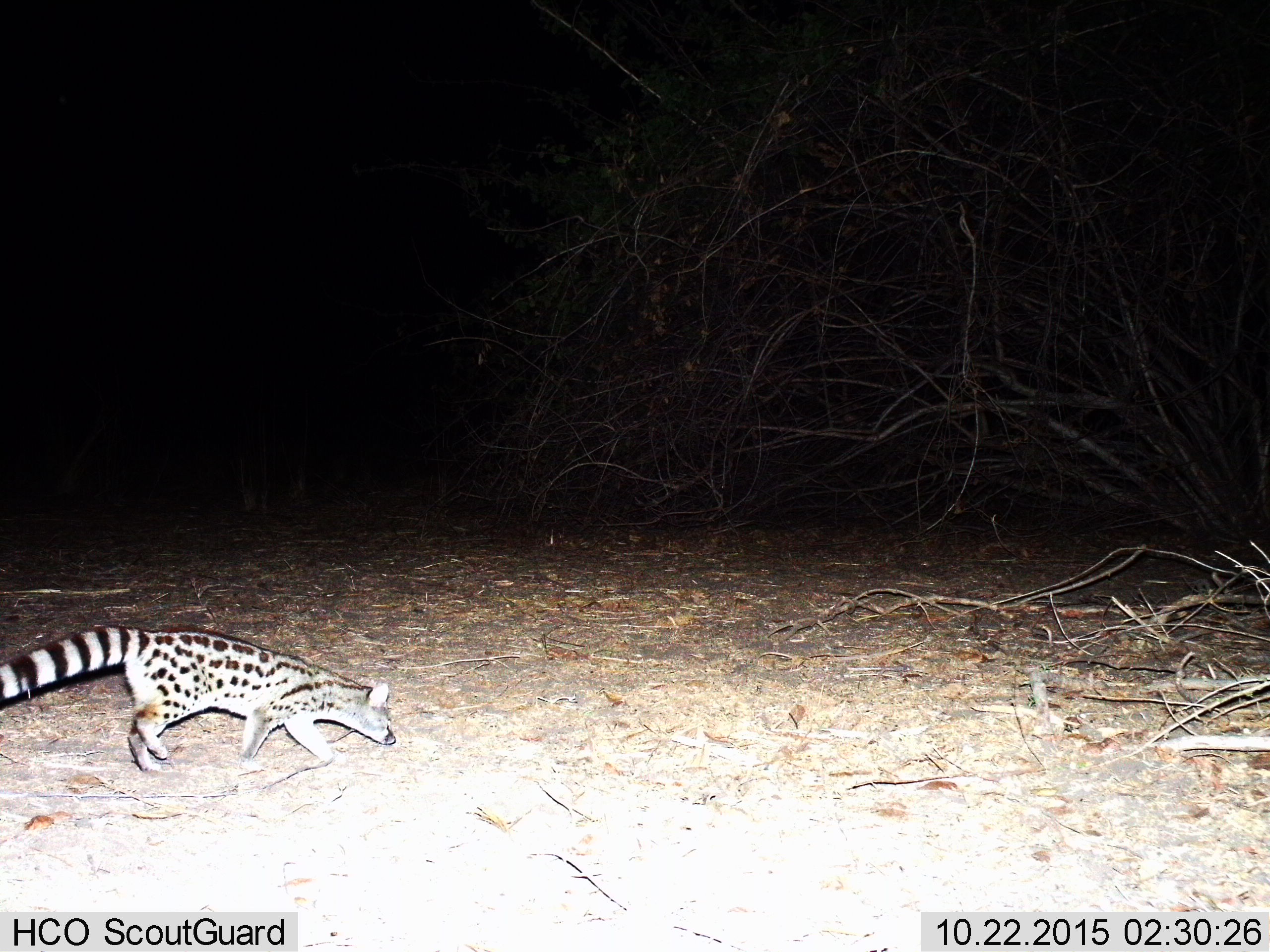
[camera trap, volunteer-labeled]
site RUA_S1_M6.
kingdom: Animalia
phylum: Chordata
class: Mammalia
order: Carnivora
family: Viverridae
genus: Genetta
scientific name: Genetta genetta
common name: small-spotted genet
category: genetcommonsmallspotted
Genetcommonsmallspotted (small-spotted genet) (Genetta genetta), count 1. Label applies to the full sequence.